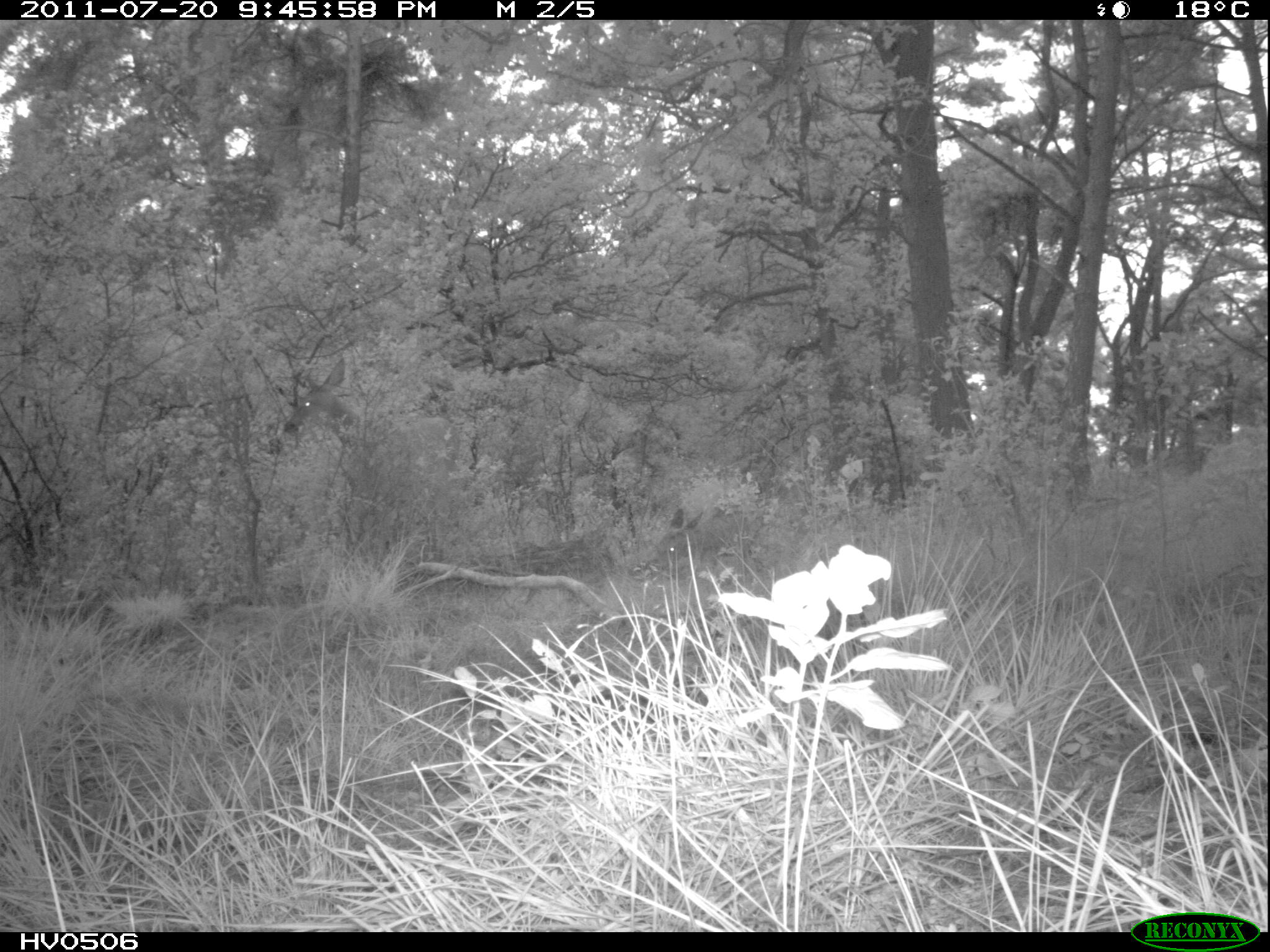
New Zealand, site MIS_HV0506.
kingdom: Animalia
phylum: Chordata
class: Mammalia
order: Artiodactyla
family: Cervidae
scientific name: Cervidae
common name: deer